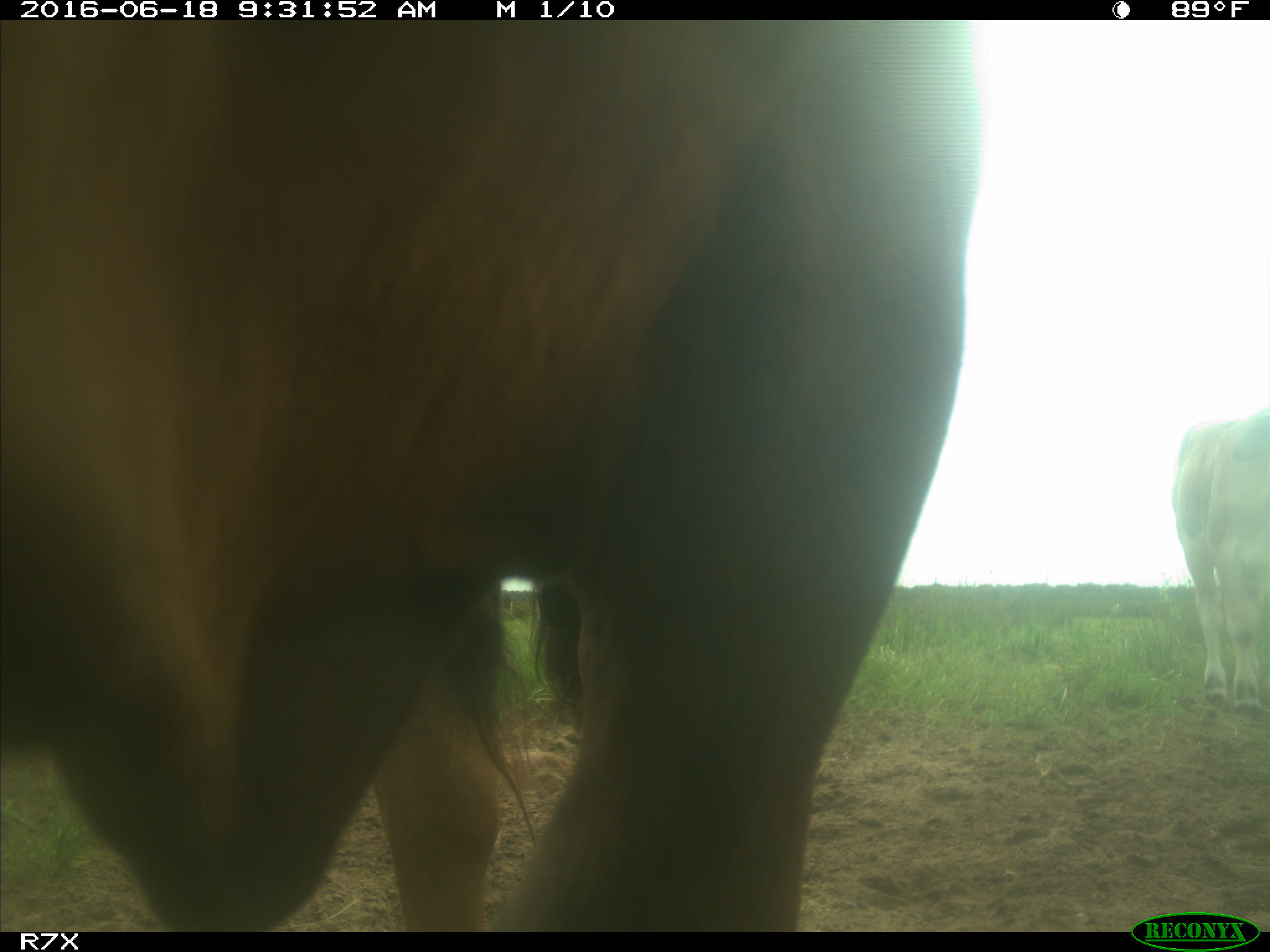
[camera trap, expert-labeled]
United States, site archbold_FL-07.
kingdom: Animalia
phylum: Chordata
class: Mammalia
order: Artiodactyla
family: Bovidae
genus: Bos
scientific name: Bos taurus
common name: domestic cow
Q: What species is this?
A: Bos taurus (domestic cow).